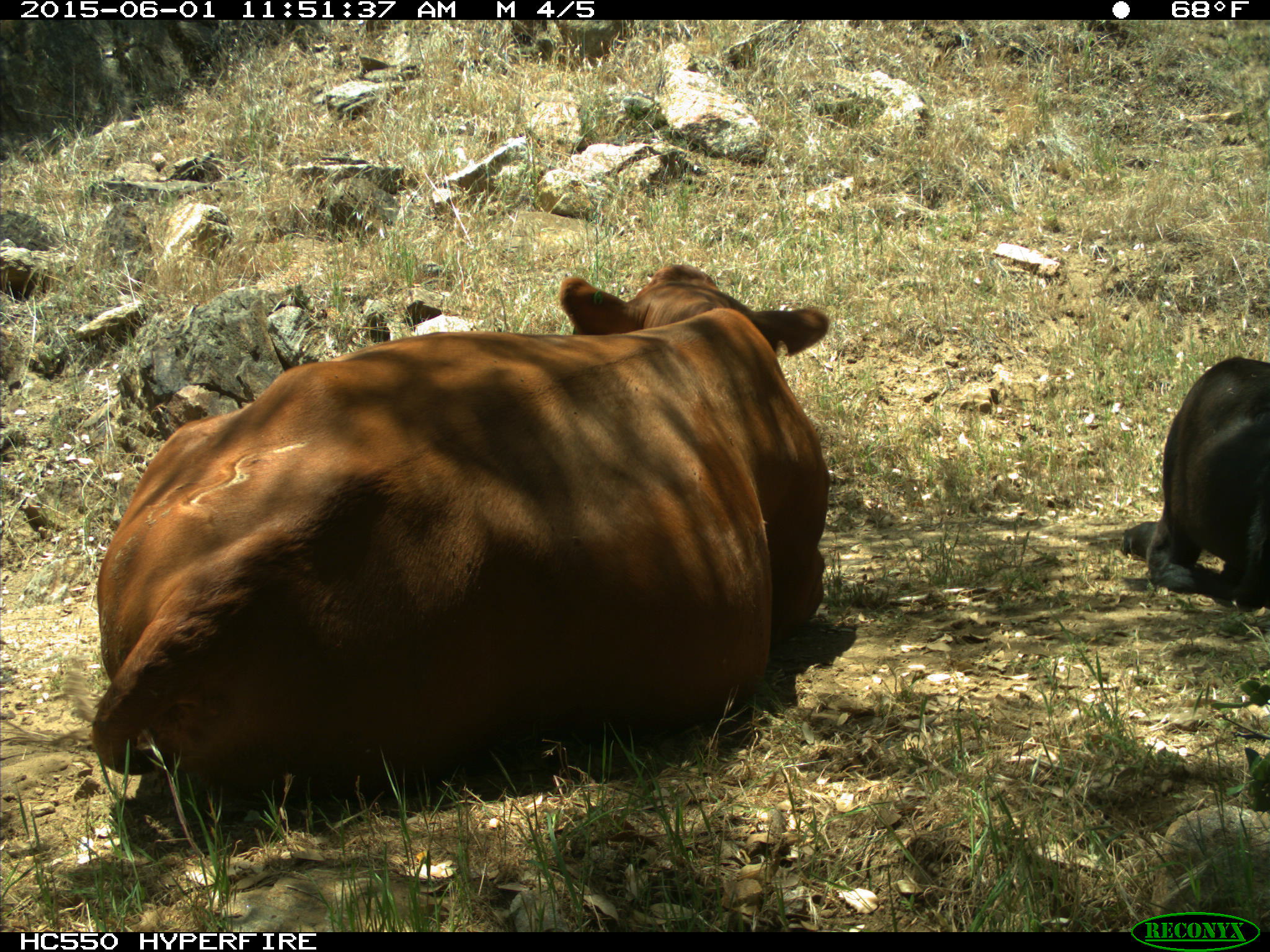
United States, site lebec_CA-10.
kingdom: Animalia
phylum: Chordata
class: Mammalia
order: Artiodactyla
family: Bovidae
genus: Bos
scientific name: Bos taurus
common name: domestic cow